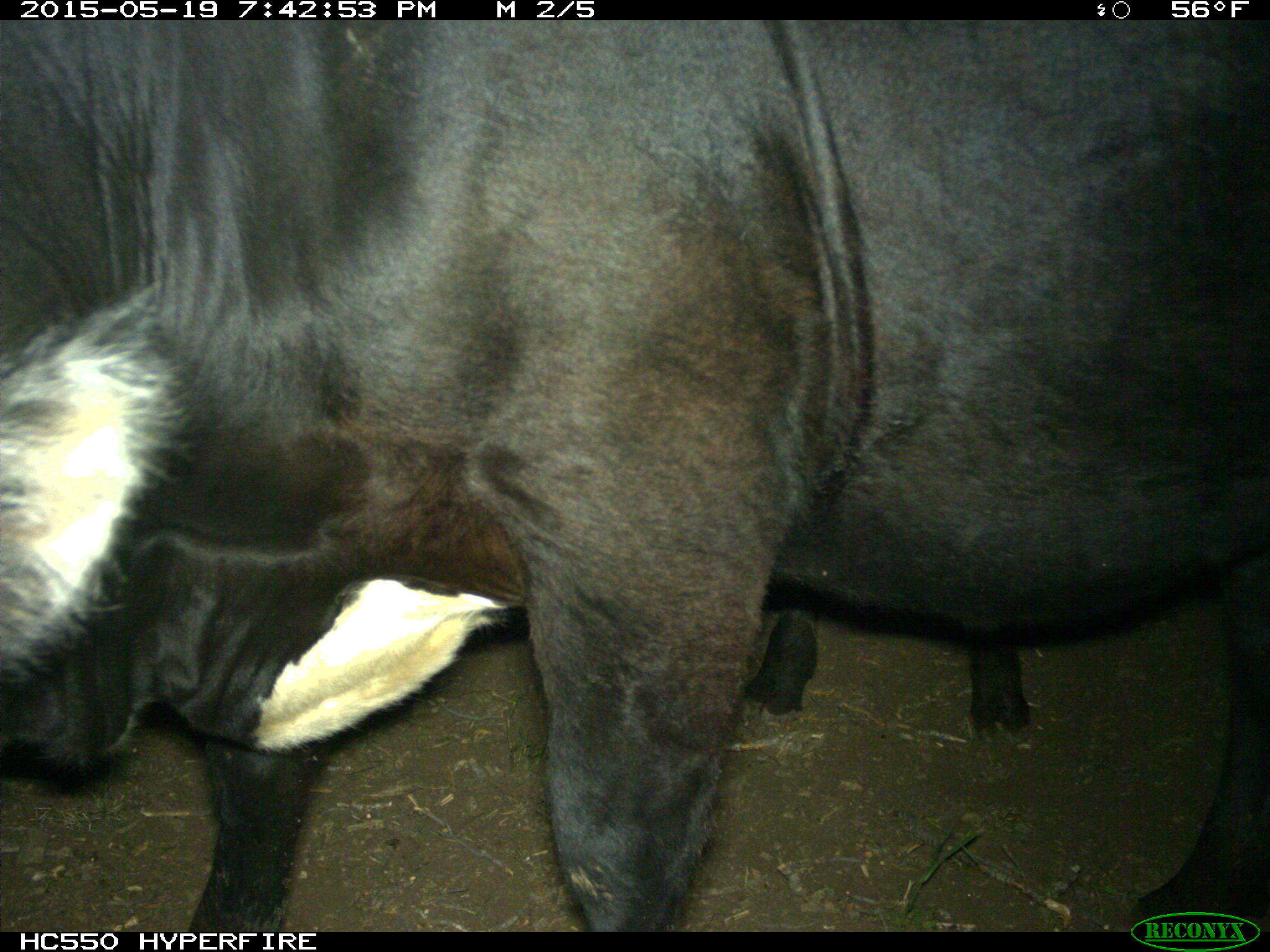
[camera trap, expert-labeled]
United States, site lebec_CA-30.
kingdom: Animalia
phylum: Chordata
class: Mammalia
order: Artiodactyla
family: Bovidae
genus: Bos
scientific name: Bos taurus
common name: domestic cow